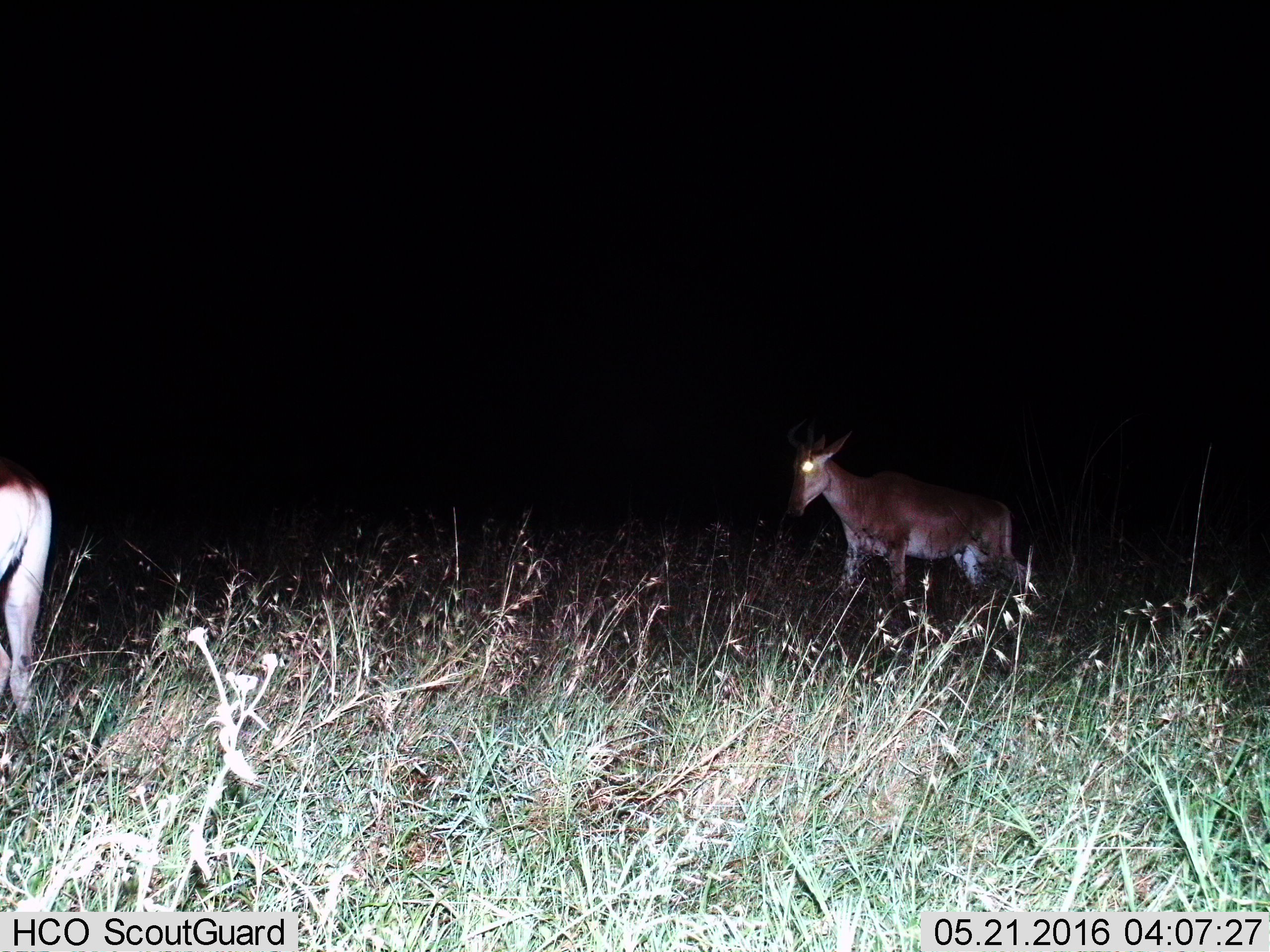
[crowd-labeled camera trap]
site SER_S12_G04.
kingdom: Animalia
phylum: Chordata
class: Mammalia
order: Artiodactyla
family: Bovidae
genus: Alcelaphus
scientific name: Alcelaphus buselaphus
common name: hartebeest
Hartebeest (Alcelaphus buselaphus), count 2. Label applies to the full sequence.